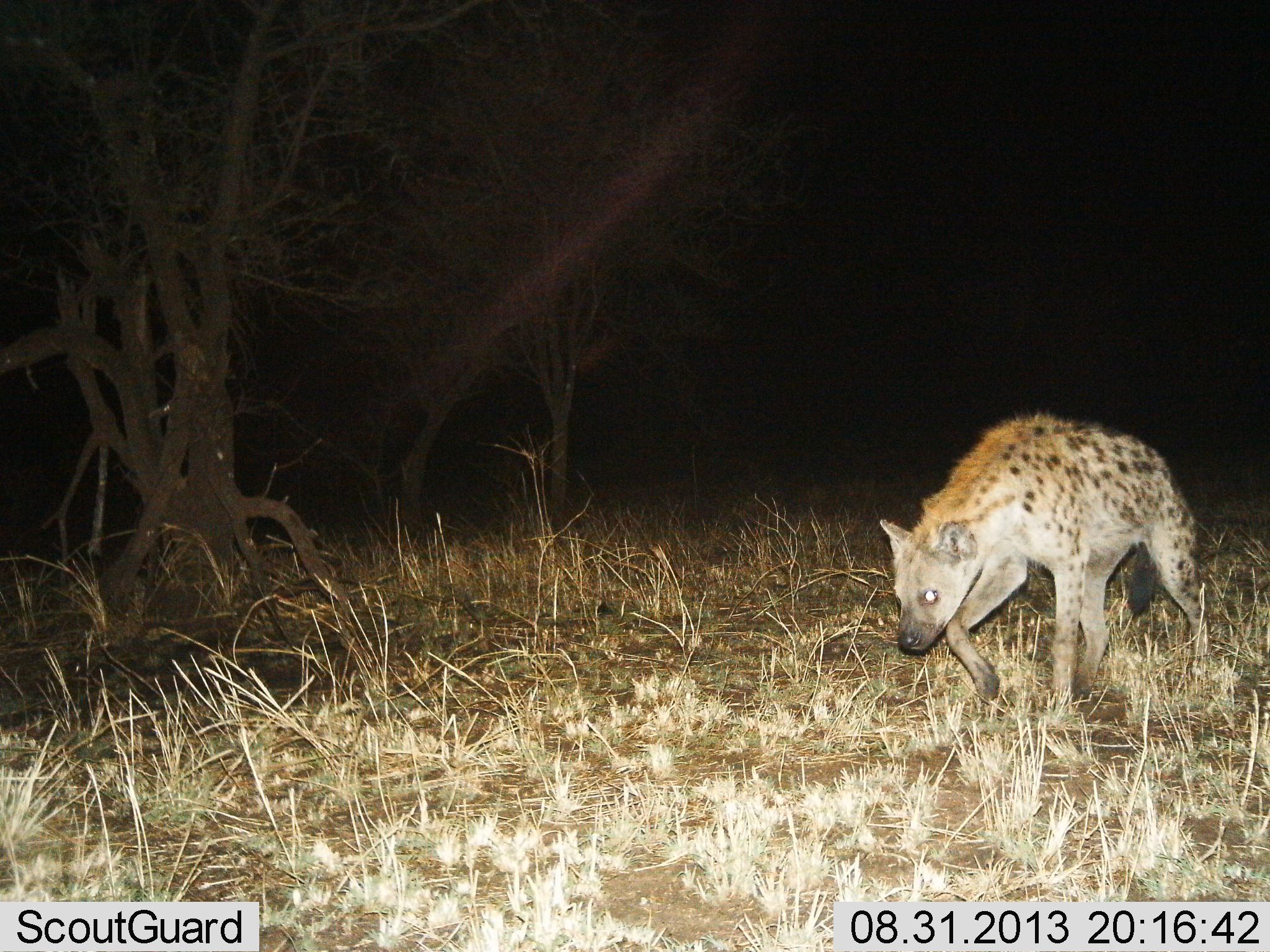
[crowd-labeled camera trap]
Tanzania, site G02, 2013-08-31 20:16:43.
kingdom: Animalia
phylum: Chordata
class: Mammalia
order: Carnivora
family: Hyaenidae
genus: Crocuta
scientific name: Crocuta crocuta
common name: spotted hyena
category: hyenaspotted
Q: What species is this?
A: Hyenaspotted (spotted hyena) (Crocuta crocuta).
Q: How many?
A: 1.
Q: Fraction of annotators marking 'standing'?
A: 7%.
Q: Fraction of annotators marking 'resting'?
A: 0%.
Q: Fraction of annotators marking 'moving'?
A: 90%.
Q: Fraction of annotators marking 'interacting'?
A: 0%.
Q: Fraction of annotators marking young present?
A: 0%.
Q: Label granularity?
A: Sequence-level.